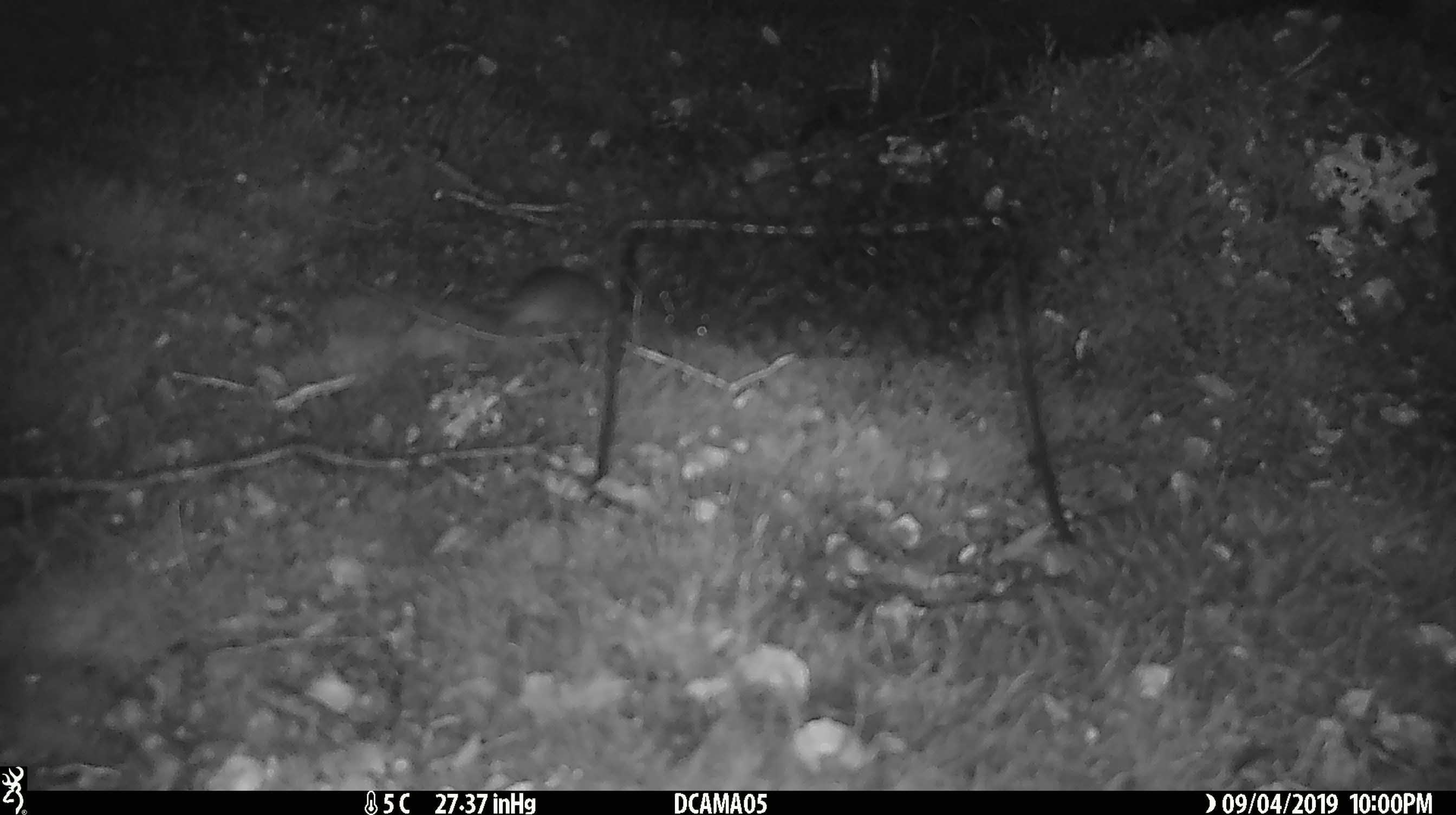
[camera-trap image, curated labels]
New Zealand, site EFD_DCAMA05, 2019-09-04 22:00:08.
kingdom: Animalia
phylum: Chordata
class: Mammalia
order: Rodentia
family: Muridae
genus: Mus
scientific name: Mus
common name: mouse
Mouse (Mus).